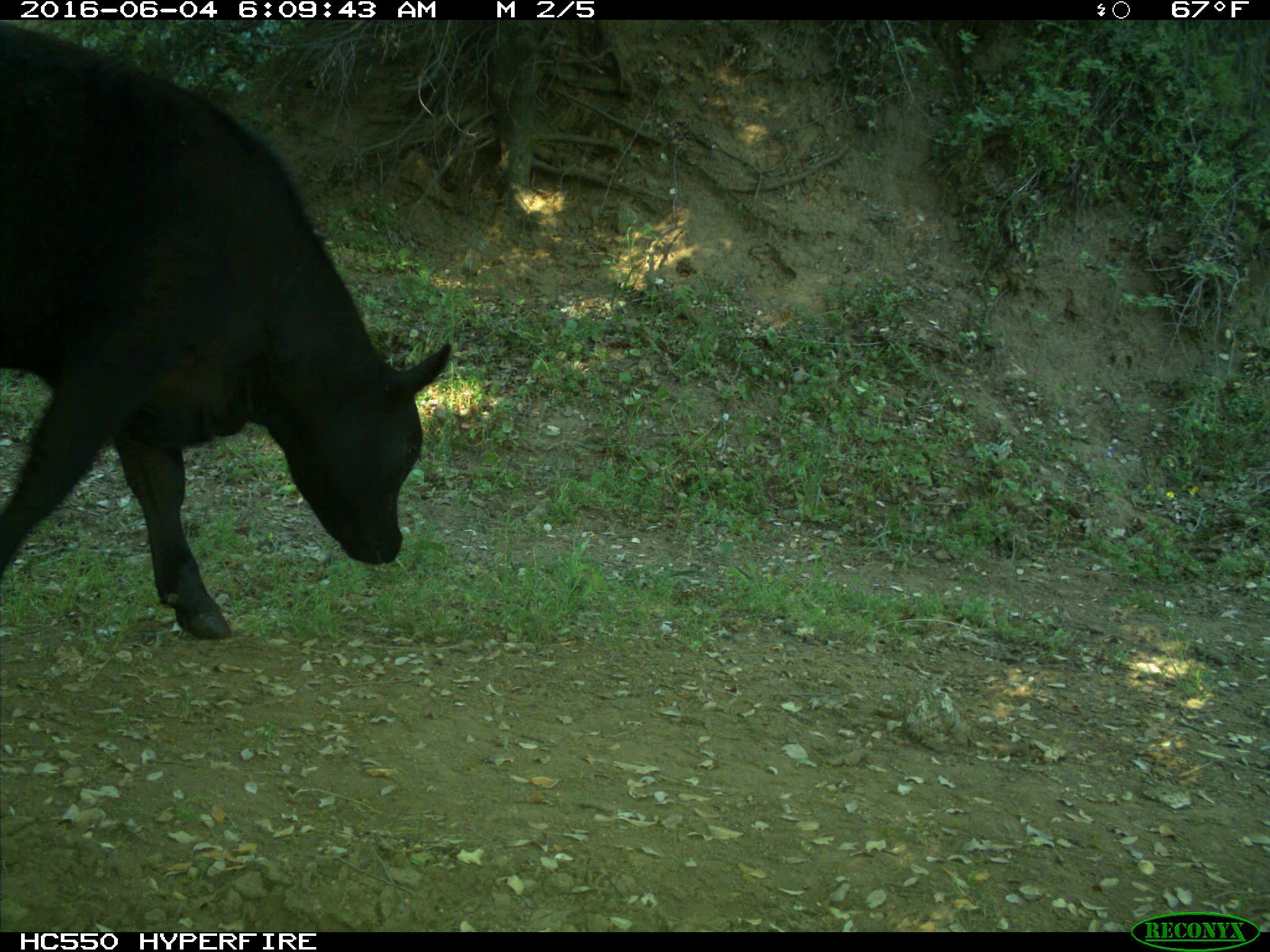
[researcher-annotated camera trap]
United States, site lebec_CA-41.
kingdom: Animalia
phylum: Chordata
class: Mammalia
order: Artiodactyla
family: Bovidae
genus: Bos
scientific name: Bos taurus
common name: domestic cow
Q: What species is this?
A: Bos taurus (domestic cow).